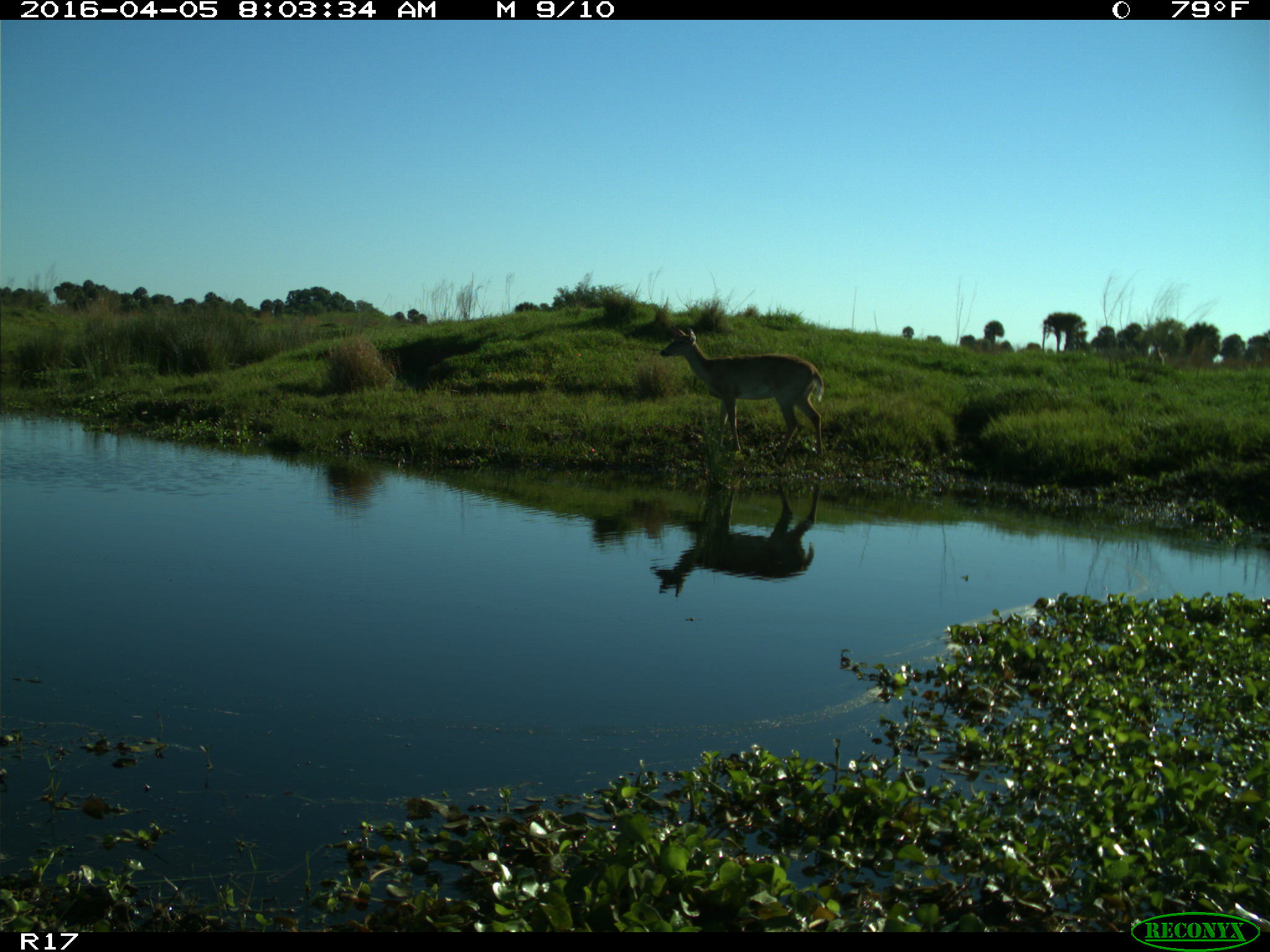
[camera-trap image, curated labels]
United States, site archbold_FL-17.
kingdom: Animalia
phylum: Chordata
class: Mammalia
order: Artiodactyla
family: Cervidae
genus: Odocoileus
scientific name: Odocoileus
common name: deer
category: unidentified deer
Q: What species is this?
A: Unidentified deer (deer) (Odocoileus).